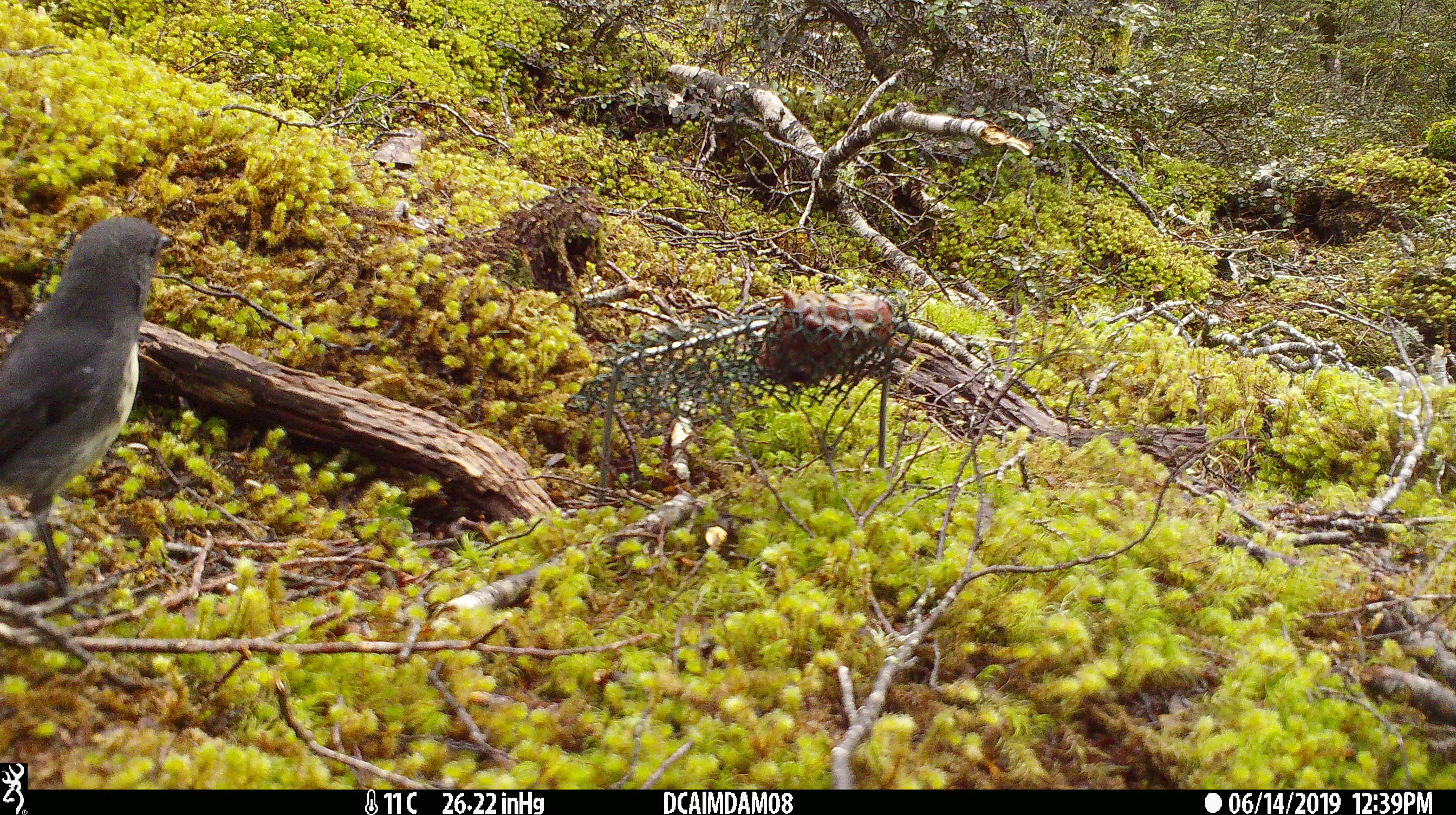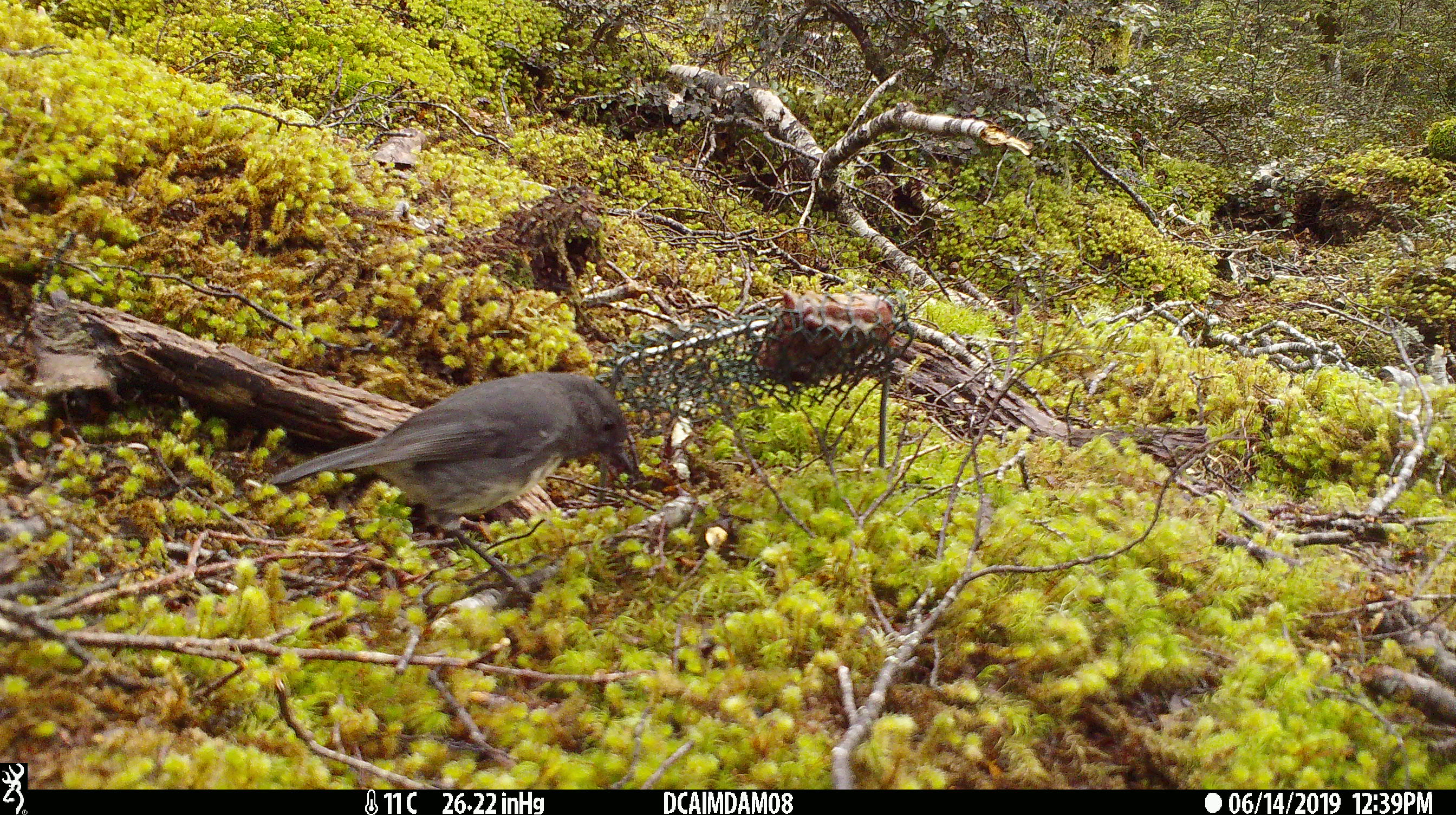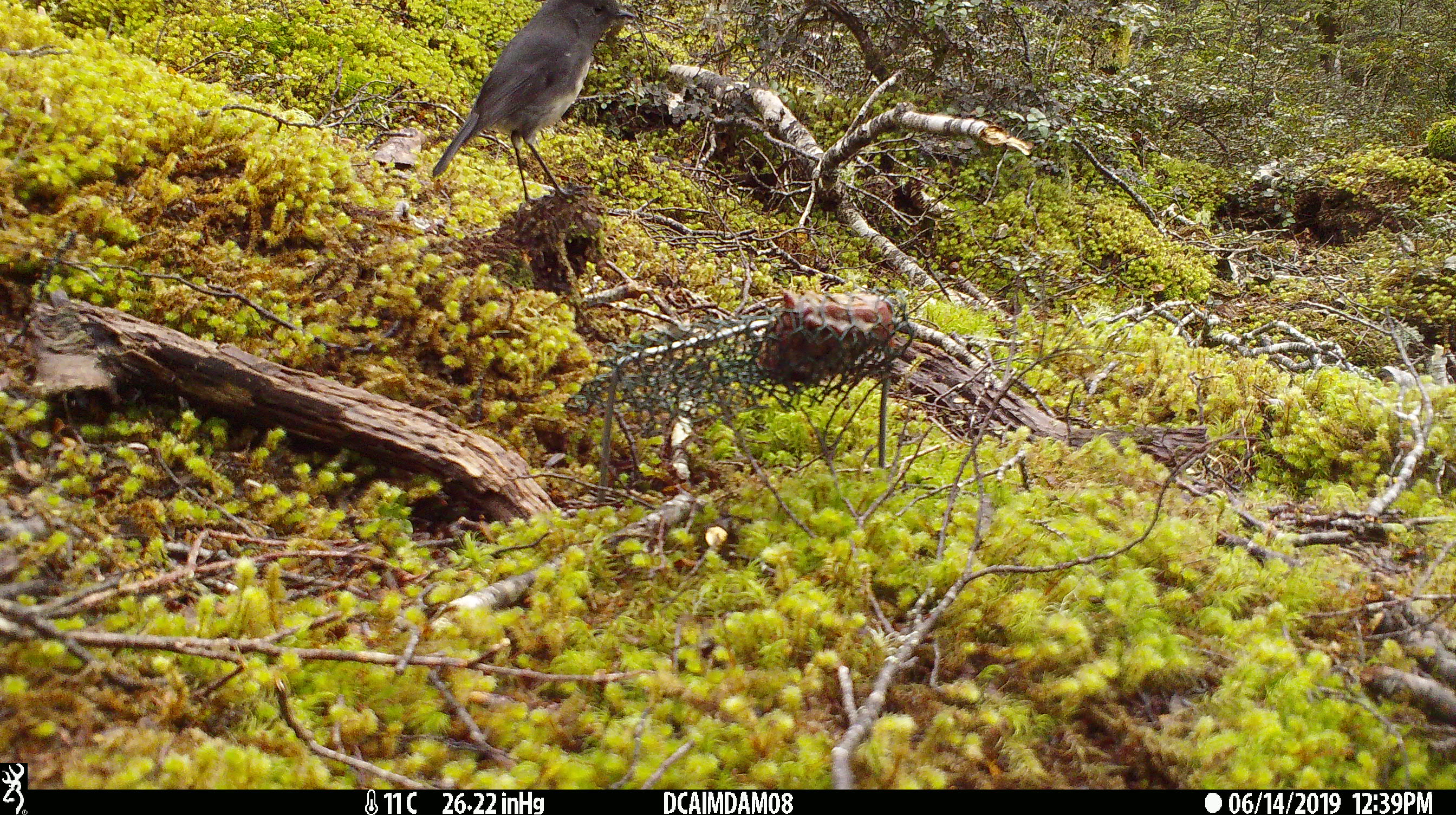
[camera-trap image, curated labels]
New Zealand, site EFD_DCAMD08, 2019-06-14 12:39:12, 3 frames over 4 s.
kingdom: Animalia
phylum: Chordata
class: Aves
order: Passeriformes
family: Petroicidae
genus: Petroica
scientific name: Petroica australis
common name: new zealand robin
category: robin